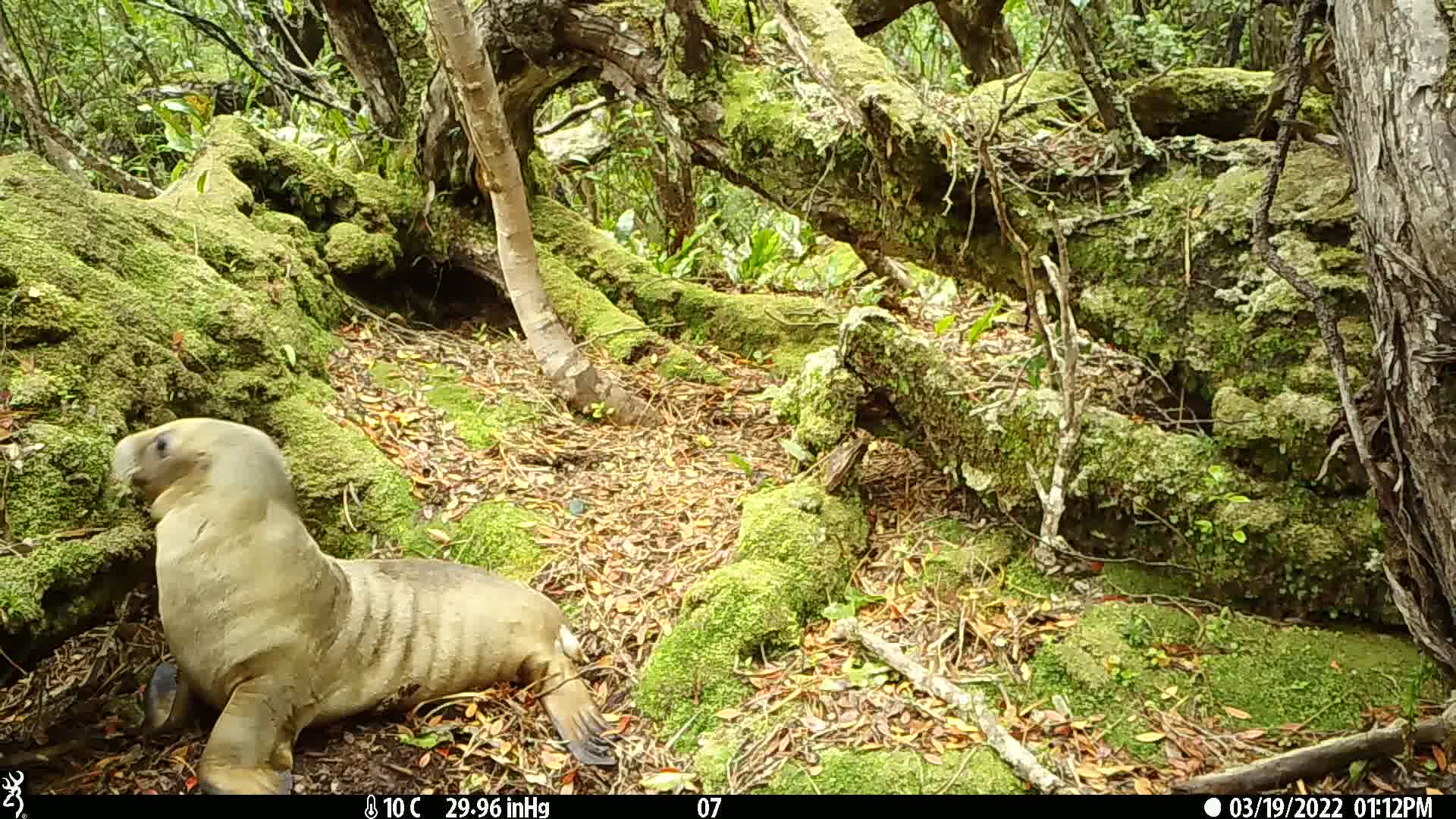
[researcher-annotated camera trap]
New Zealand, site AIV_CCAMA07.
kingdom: Animalia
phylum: Chordata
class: Mammalia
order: Carnivora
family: Otariidae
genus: Phocarctos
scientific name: Phocarctos hookeri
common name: new zealand sea lion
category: sealion